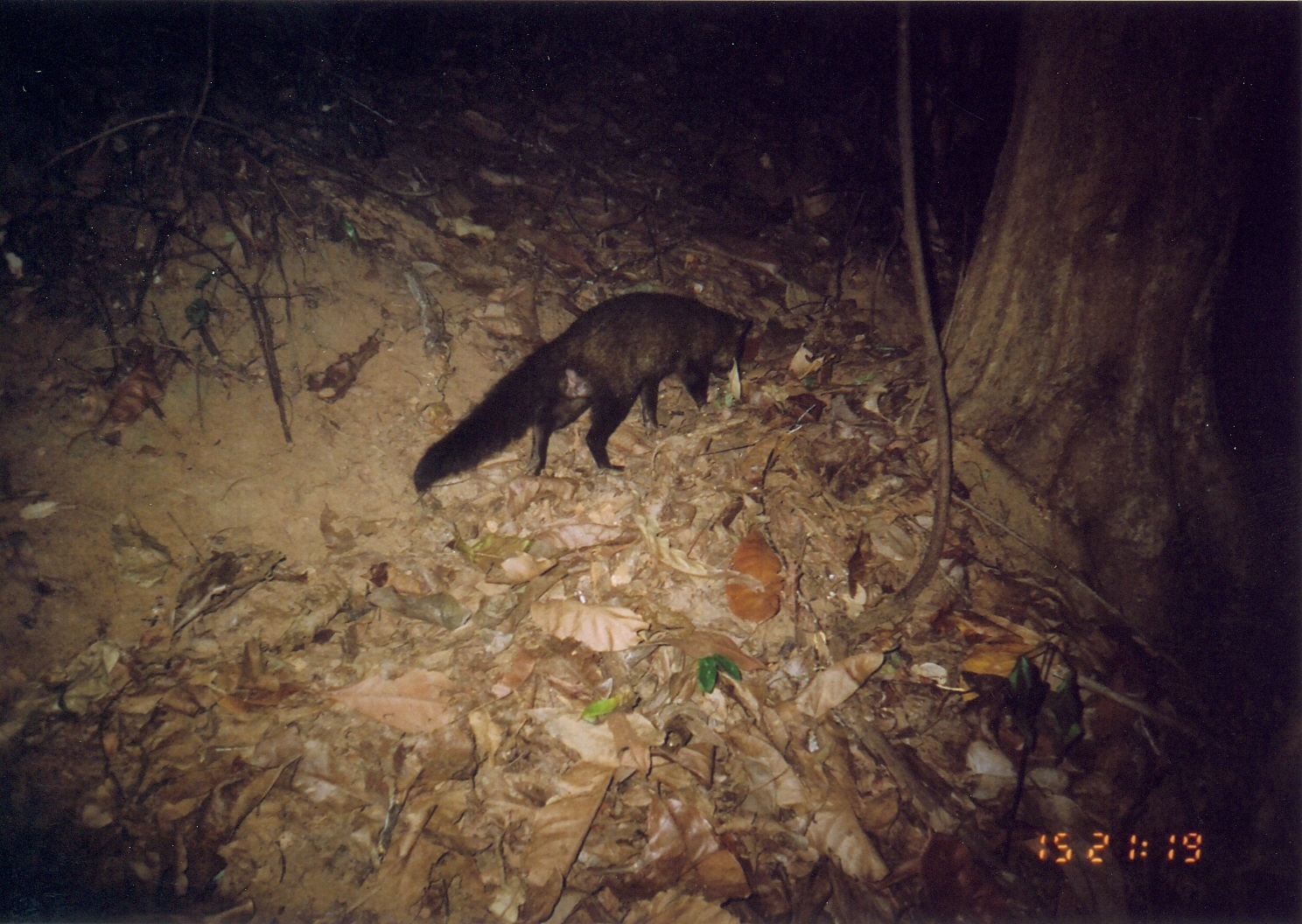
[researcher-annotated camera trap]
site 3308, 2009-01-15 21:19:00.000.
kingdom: Animalia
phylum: Chordata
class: Mammalia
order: Carnivora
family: Herpestidae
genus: Bdeogale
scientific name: Bdeogale crassicauda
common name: bushy-tailed mongoose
Bdeogale crassicauda (bushy-tailed mongoose), count 1.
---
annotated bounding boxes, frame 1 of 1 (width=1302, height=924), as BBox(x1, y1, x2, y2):
bdeogale crassicauda: BBox(413, 291, 753, 493)